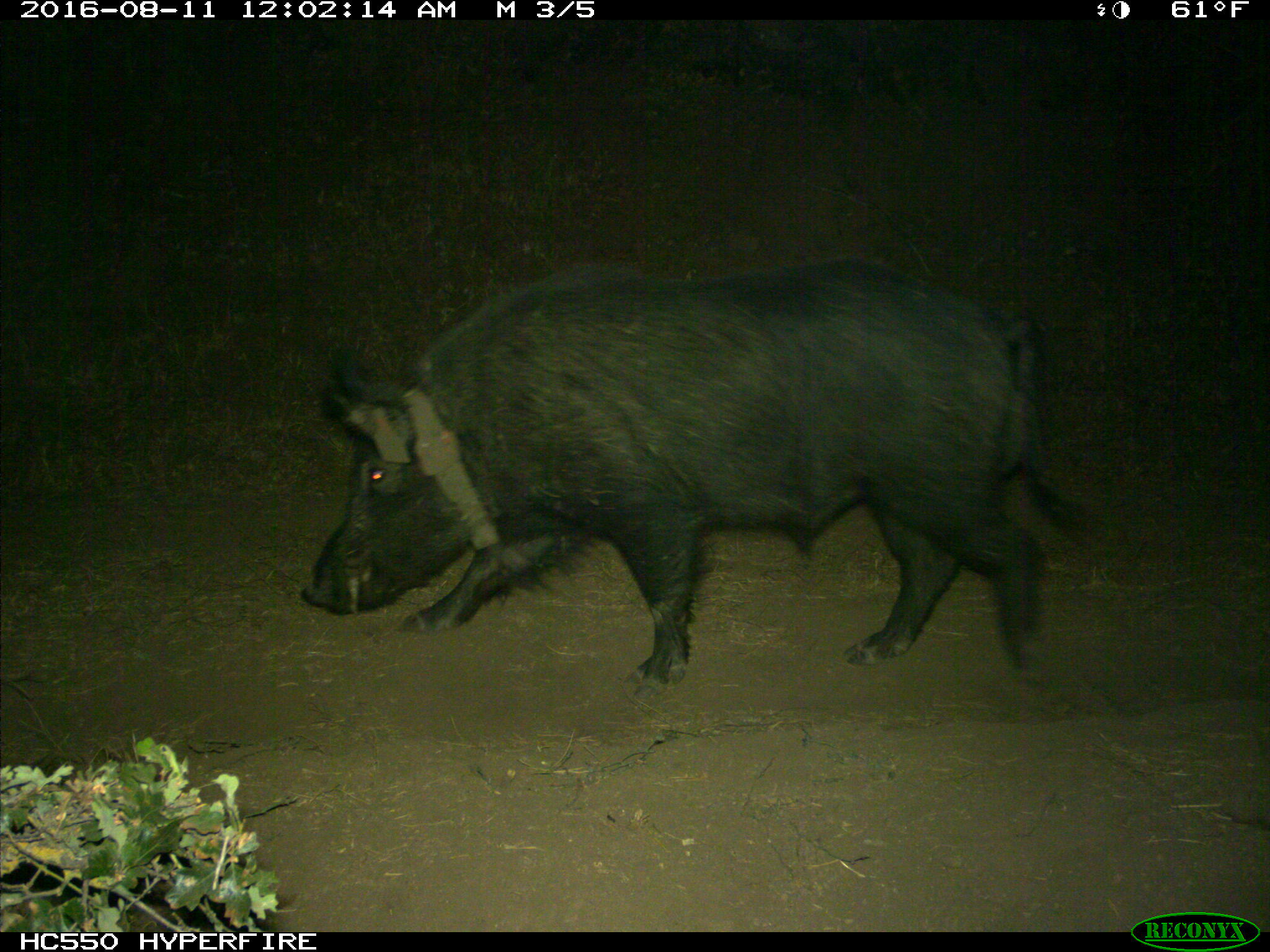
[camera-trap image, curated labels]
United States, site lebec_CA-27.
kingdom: Animalia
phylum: Chordata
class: Mammalia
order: Artiodactyla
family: Suidae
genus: Sus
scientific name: Sus scrofa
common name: wild boar